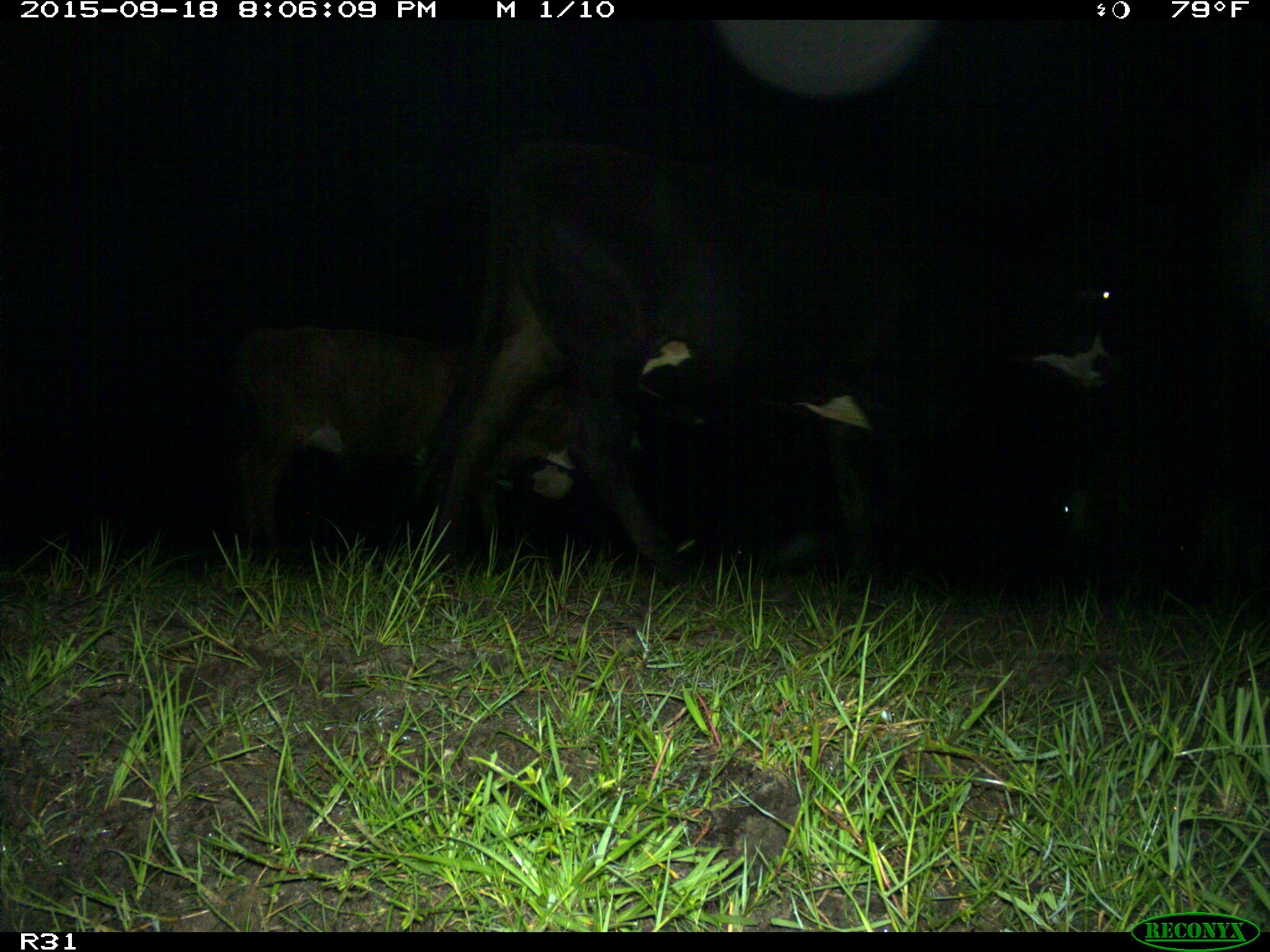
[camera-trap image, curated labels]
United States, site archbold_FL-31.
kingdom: Animalia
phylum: Chordata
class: Mammalia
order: Artiodactyla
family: Bovidae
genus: Bos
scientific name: Bos taurus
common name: domestic cow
Bos taurus (domestic cow).